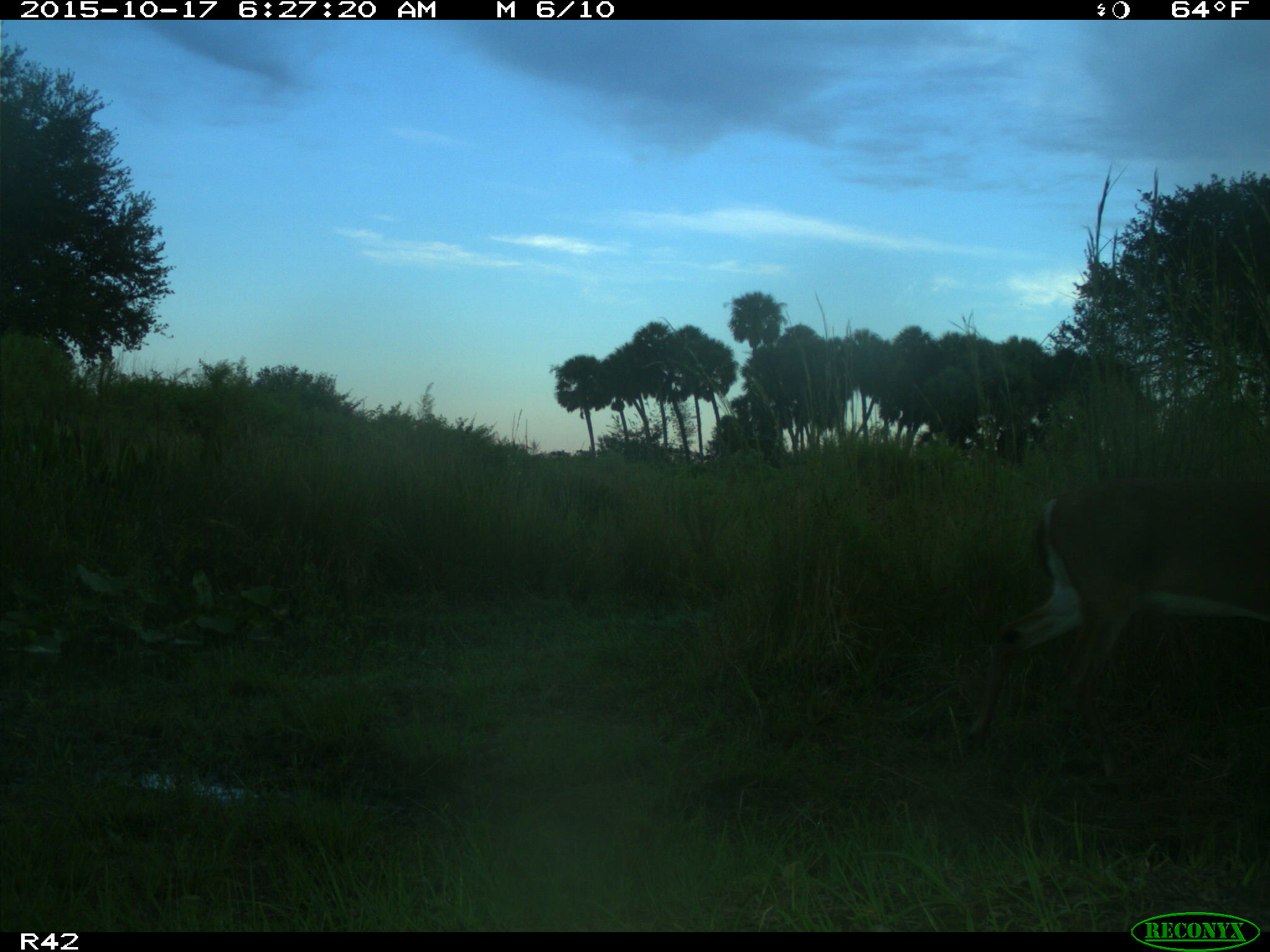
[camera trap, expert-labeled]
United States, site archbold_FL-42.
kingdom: Animalia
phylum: Chordata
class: Mammalia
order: Artiodactyla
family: Cervidae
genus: Odocoileus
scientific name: Odocoileus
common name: deer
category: unidentified deer